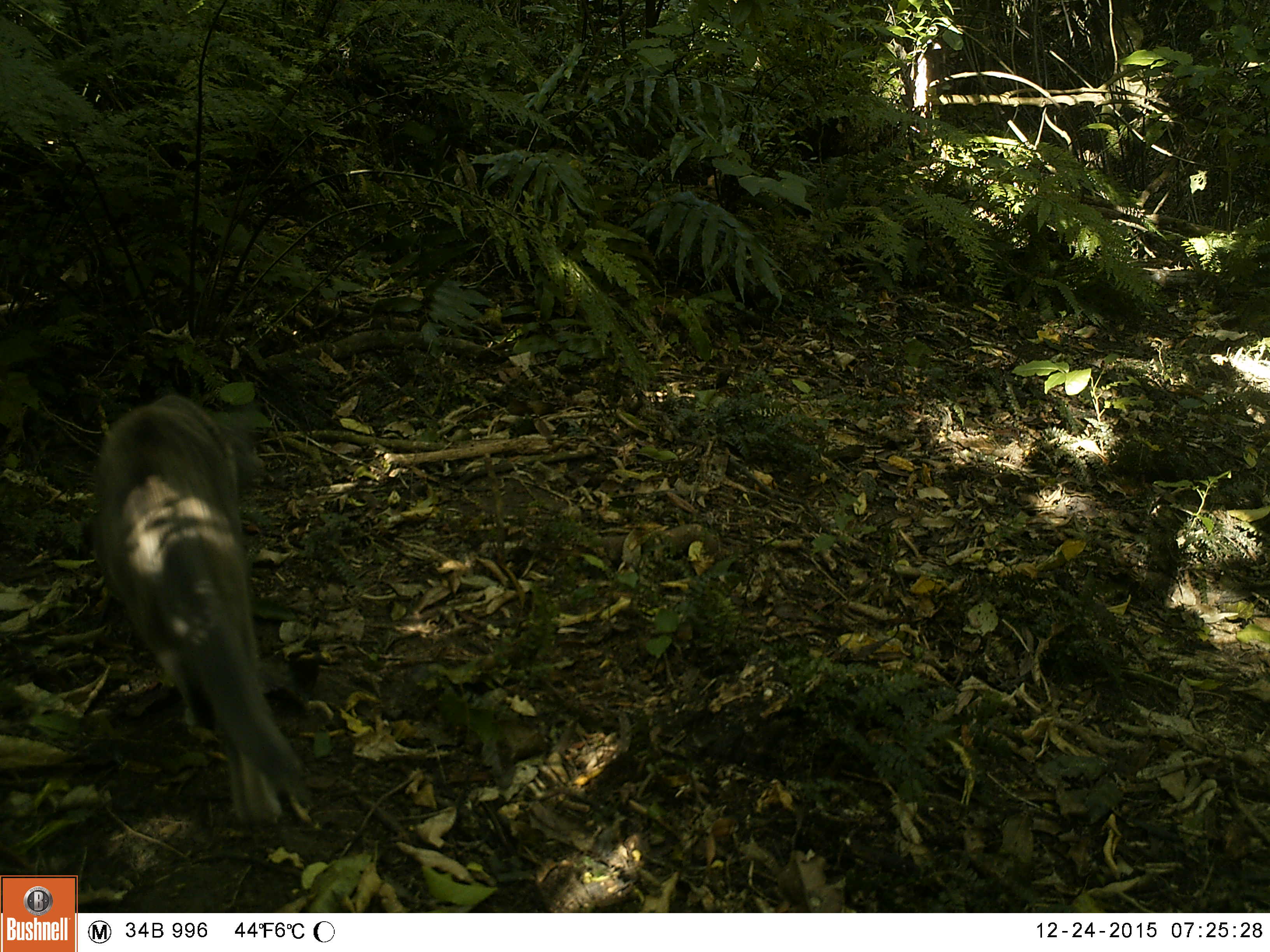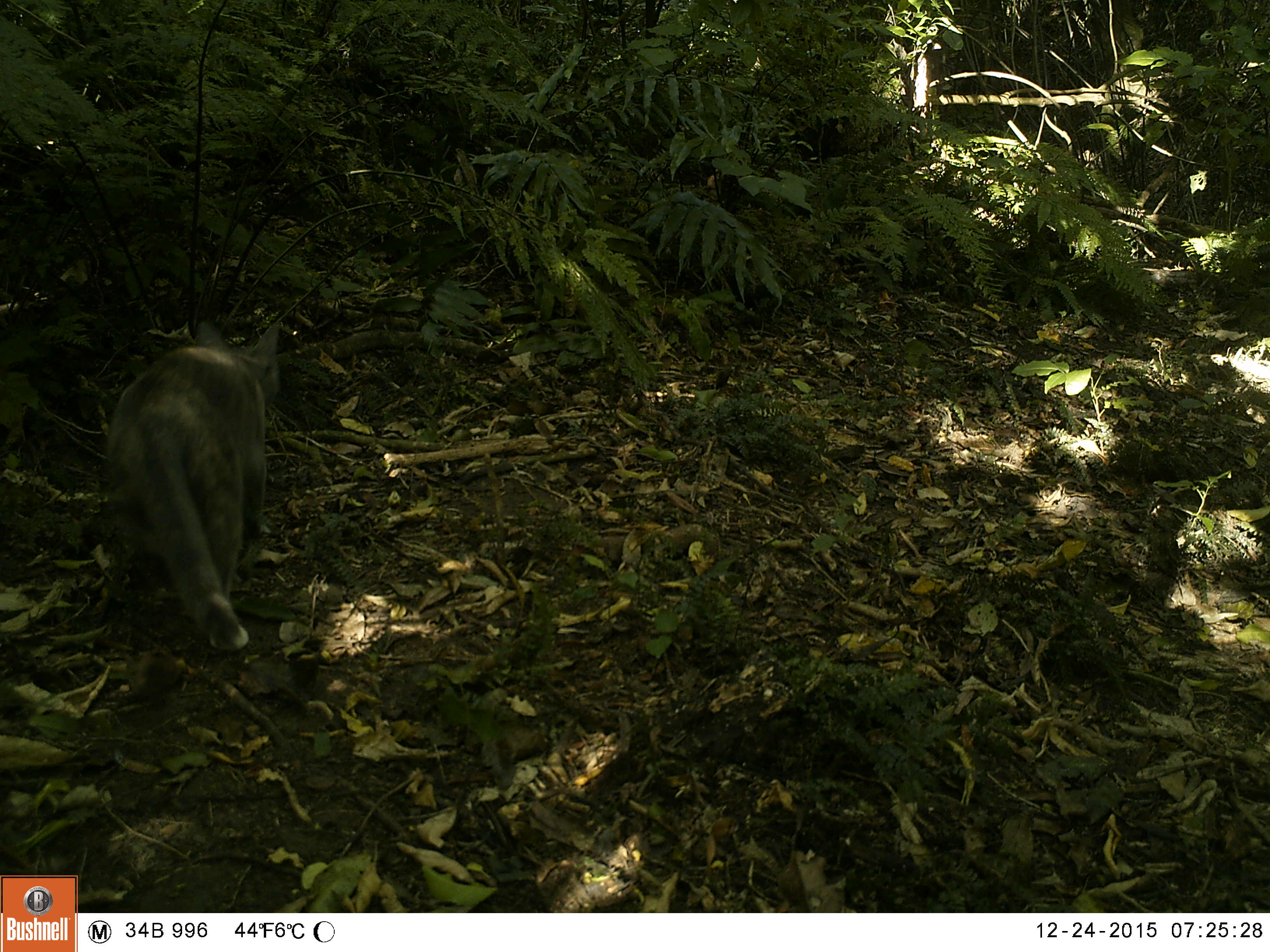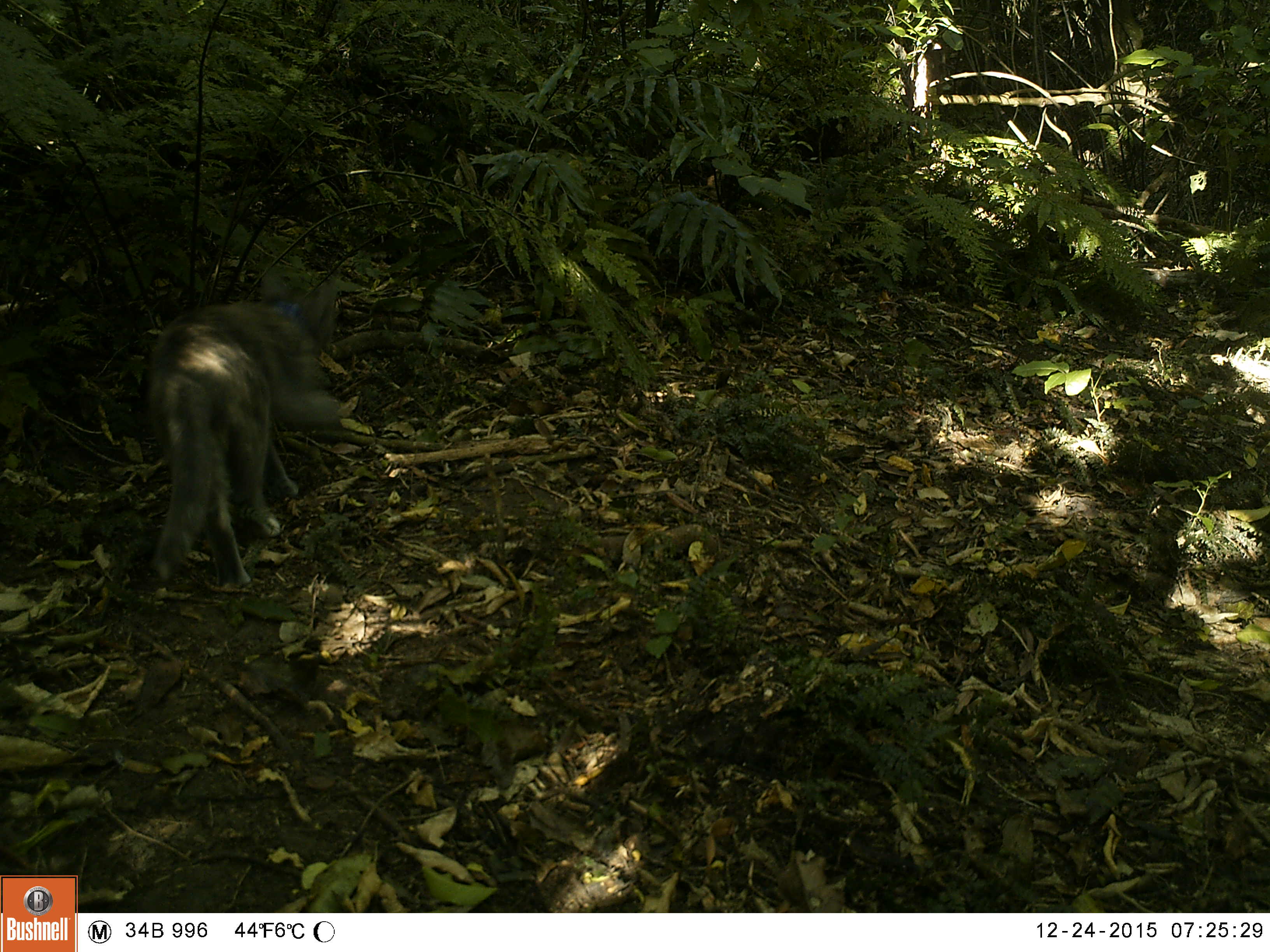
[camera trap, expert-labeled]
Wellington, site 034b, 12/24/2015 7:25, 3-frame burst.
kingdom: Animalia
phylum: Chordata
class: Mammalia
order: Carnivora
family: Felidae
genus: Felis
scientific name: Felis catus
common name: cat